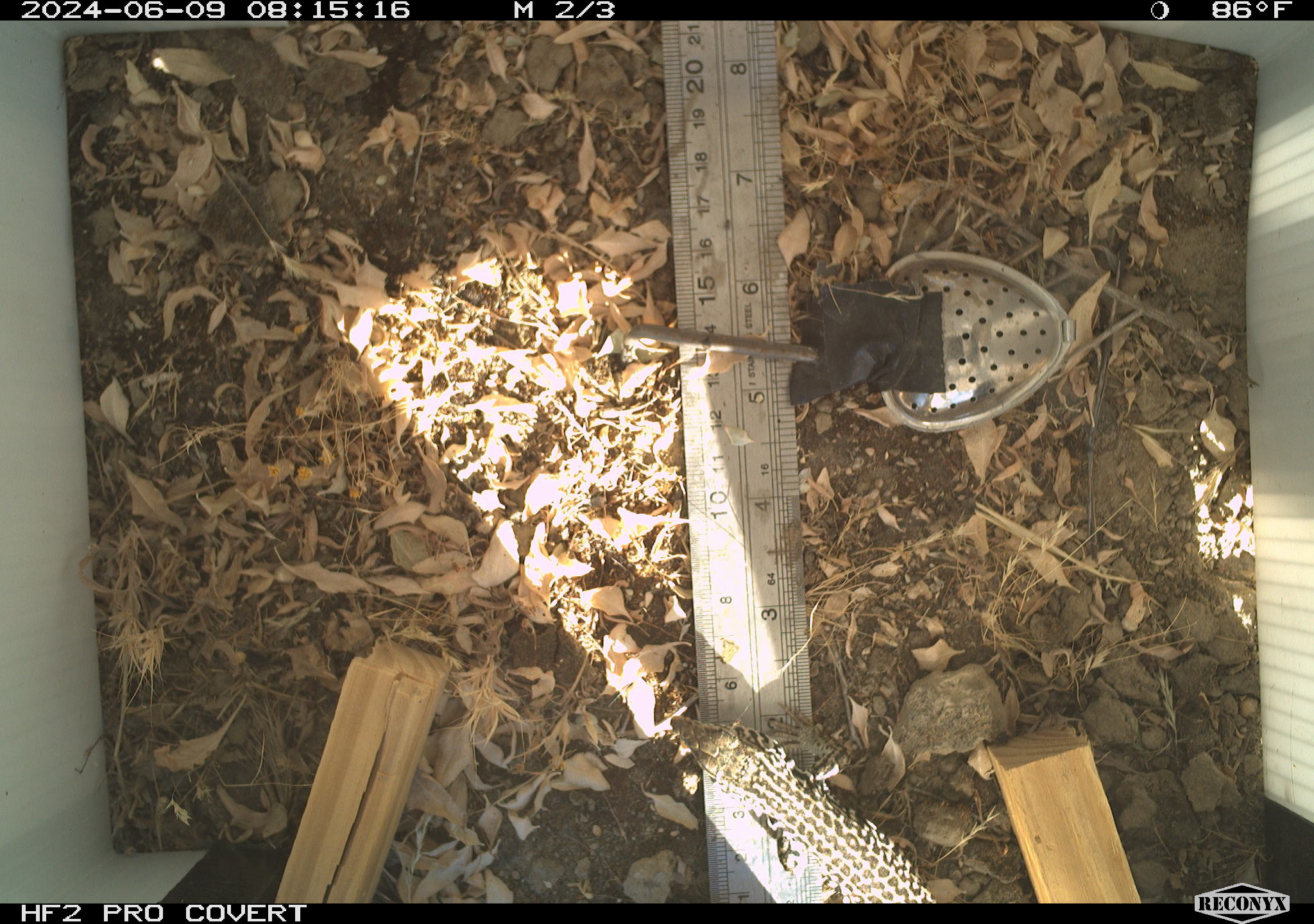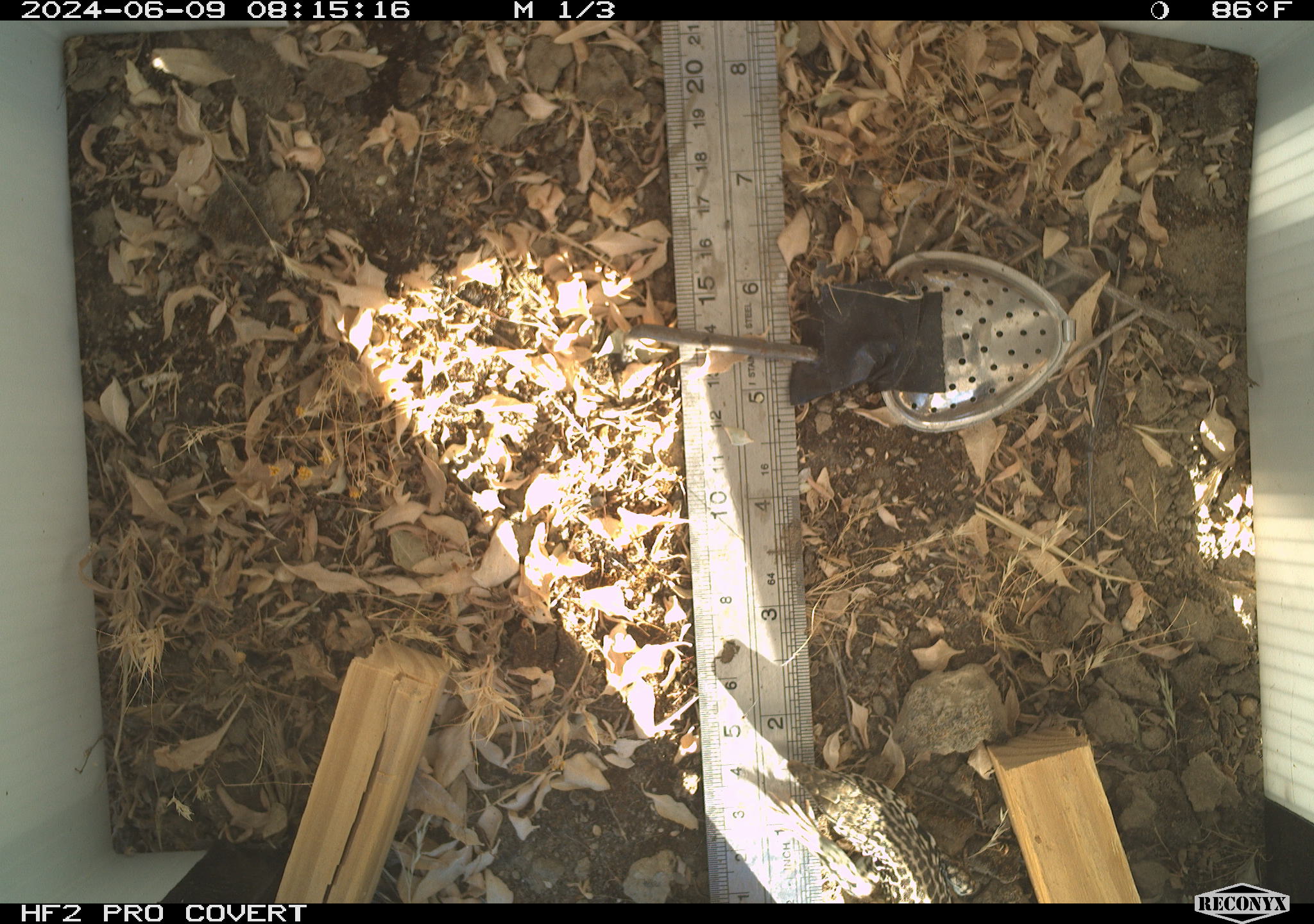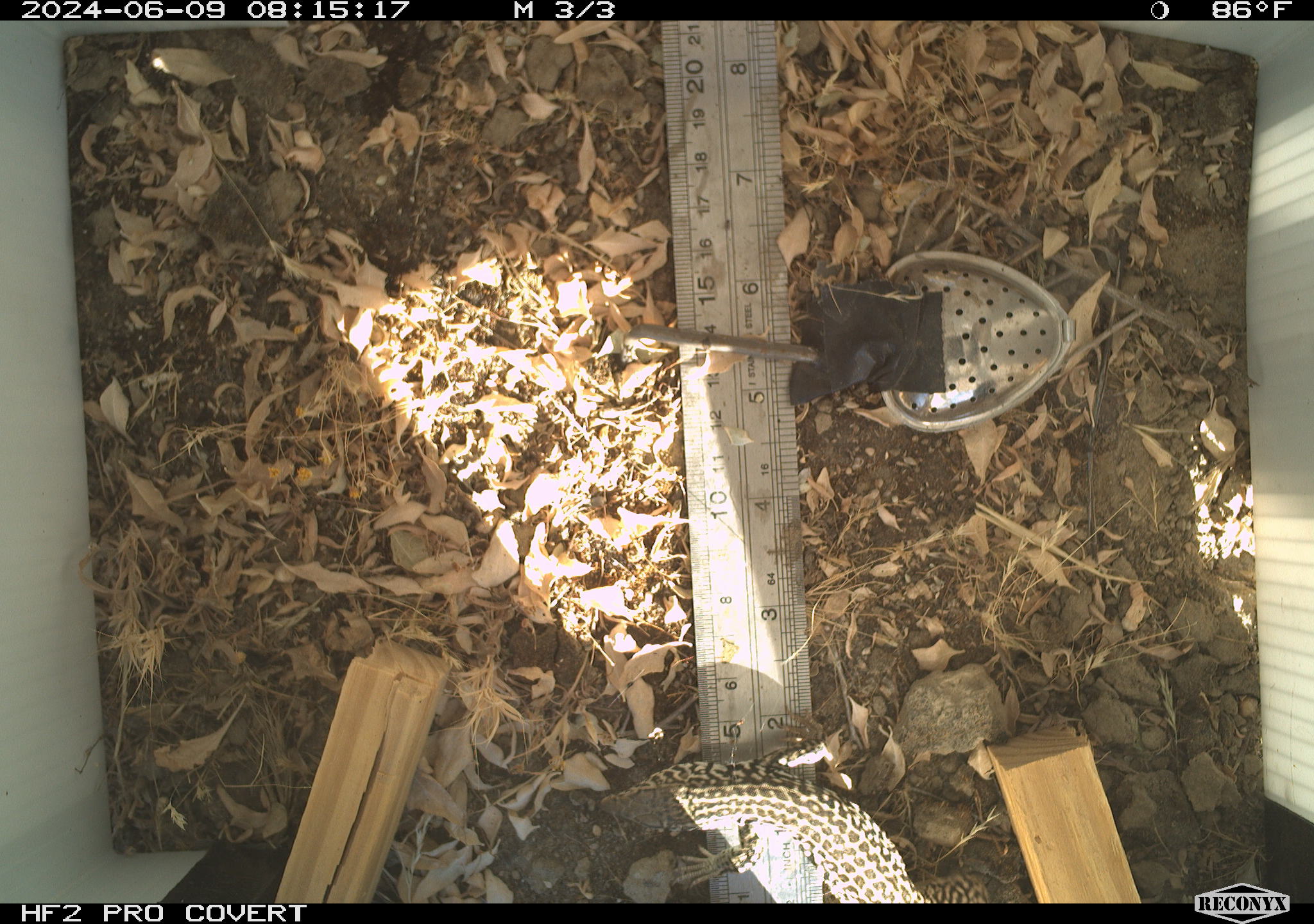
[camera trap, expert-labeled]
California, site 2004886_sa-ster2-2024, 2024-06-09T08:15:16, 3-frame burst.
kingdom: Animalia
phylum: Chordata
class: Reptilia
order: Squamata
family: Teiidae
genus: Aspidoscelis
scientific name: Aspidoscelis tigris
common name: western whiptail